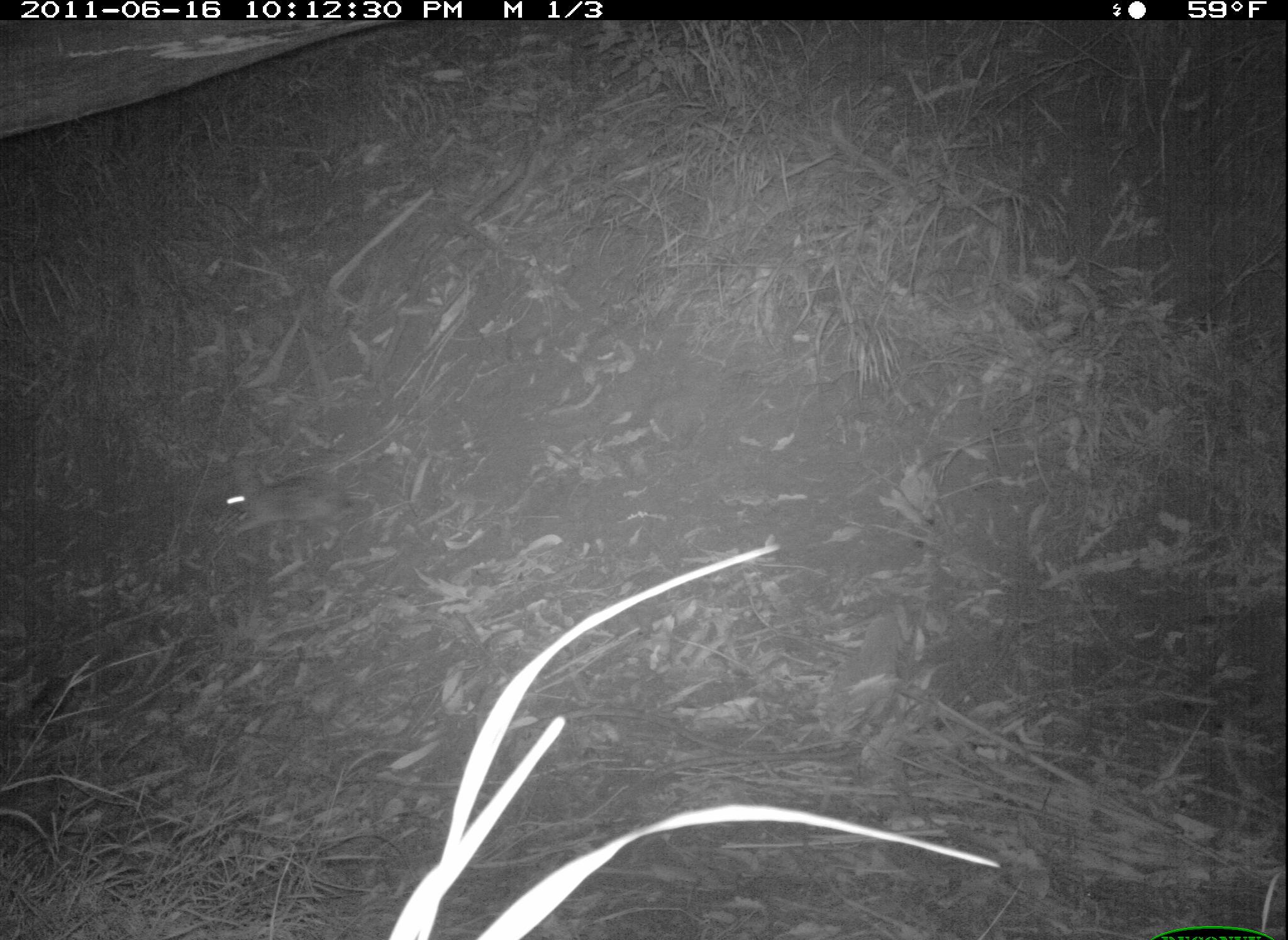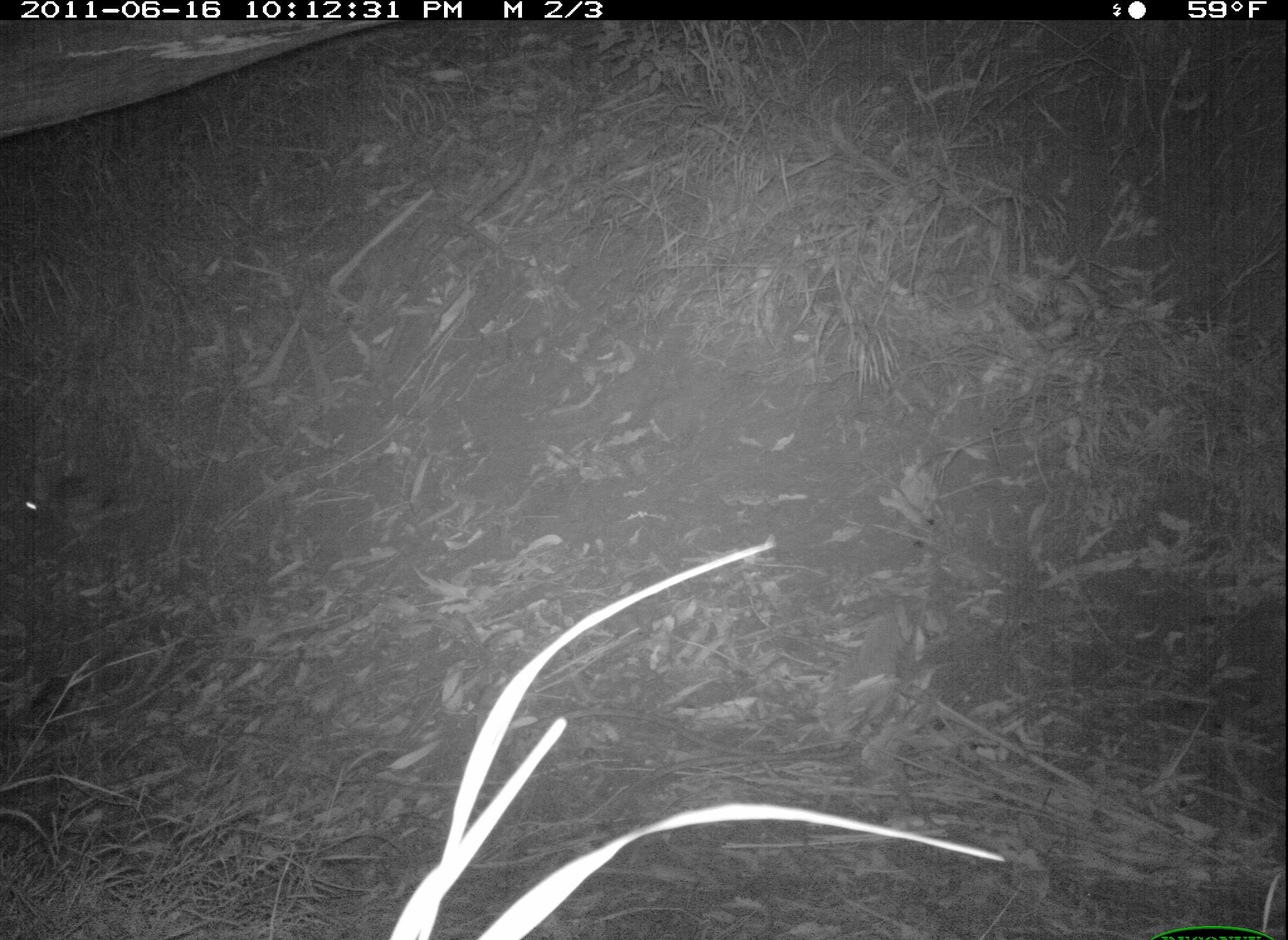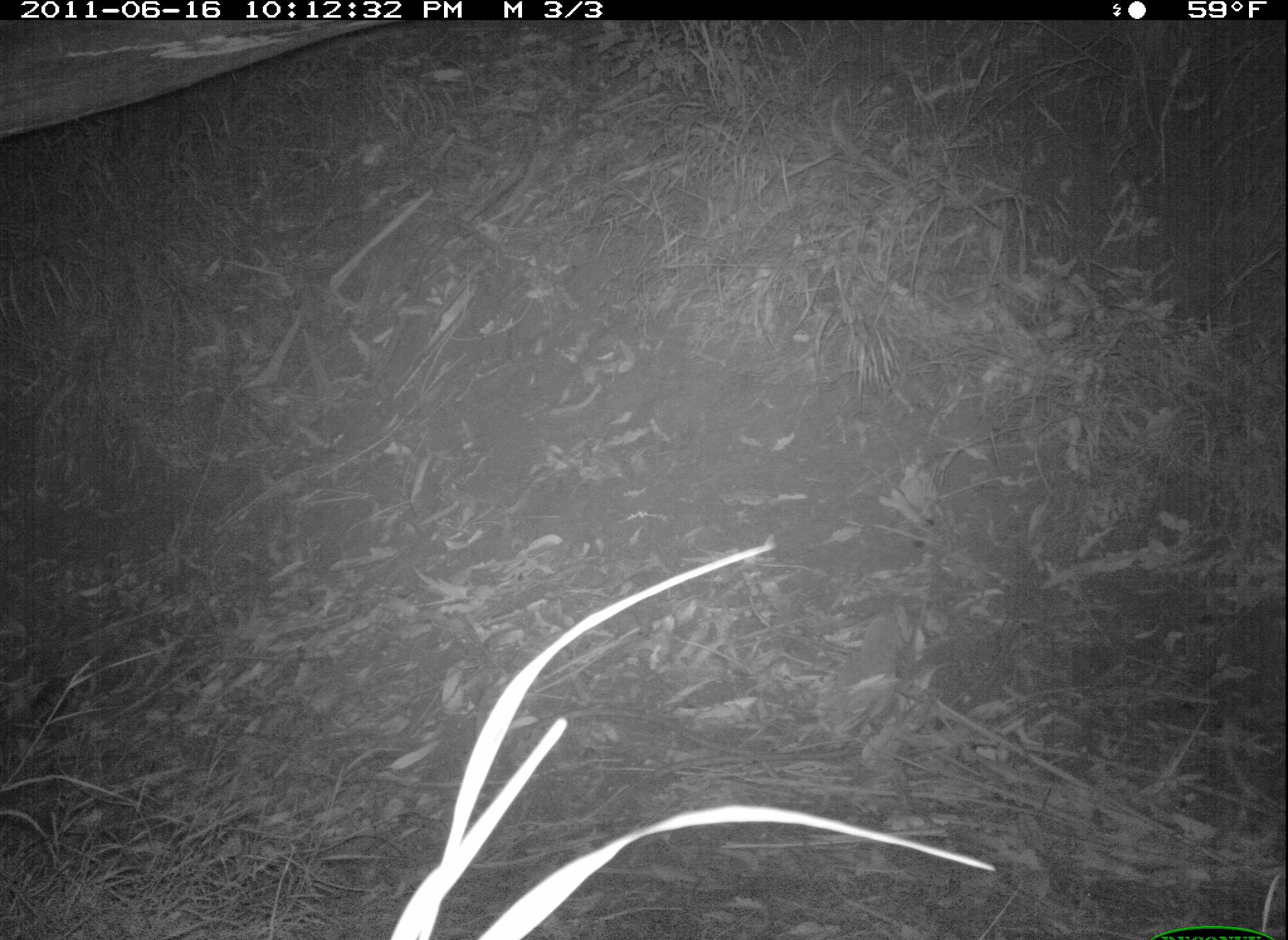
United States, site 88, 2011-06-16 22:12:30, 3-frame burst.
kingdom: Animalia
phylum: Chordata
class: Mammalia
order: Lagomorpha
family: Leporidae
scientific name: Leporidae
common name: rabbits and hares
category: rabbit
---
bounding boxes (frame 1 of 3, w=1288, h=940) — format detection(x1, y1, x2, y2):
rabbit: detection(198, 441, 377, 549)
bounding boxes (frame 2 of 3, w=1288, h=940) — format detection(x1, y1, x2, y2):
rabbit: detection(18, 433, 150, 540)